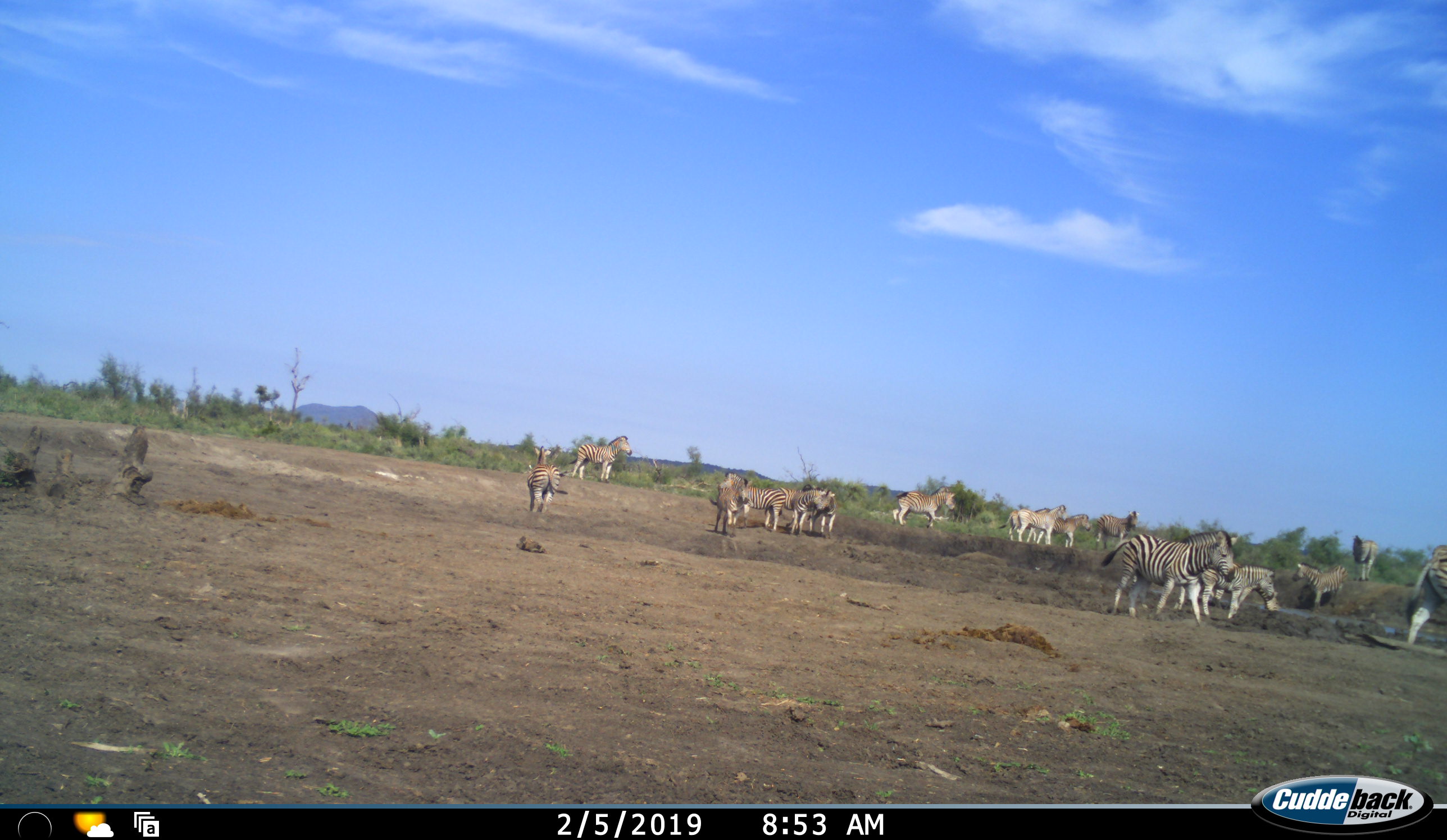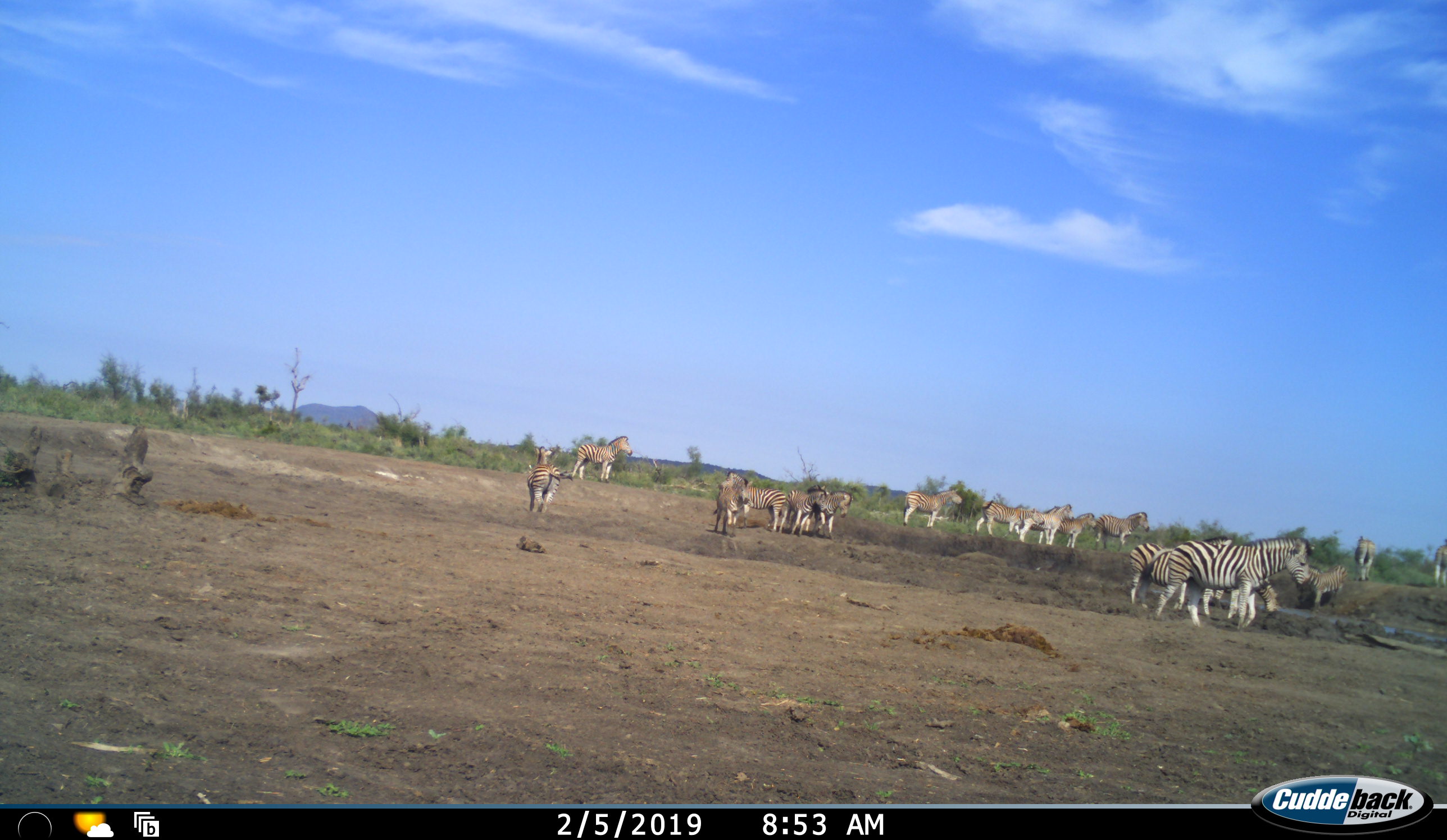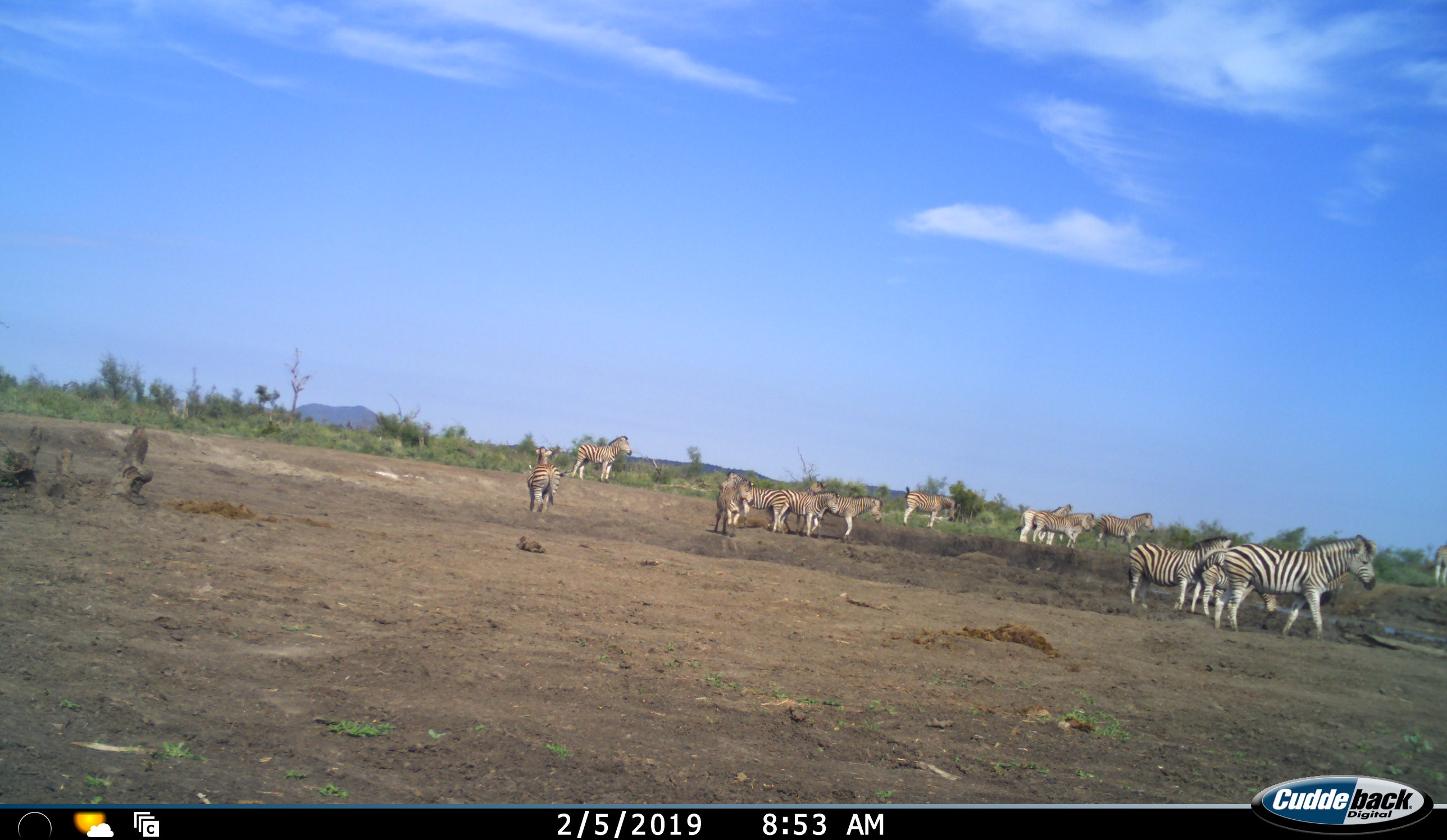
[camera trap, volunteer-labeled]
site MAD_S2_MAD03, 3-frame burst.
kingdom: Animalia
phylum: Chordata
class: Mammalia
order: Perissodactyla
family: Equidae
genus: Equus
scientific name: Equus quagga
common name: plains zebra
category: zebraplains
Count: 11-50.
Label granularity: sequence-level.